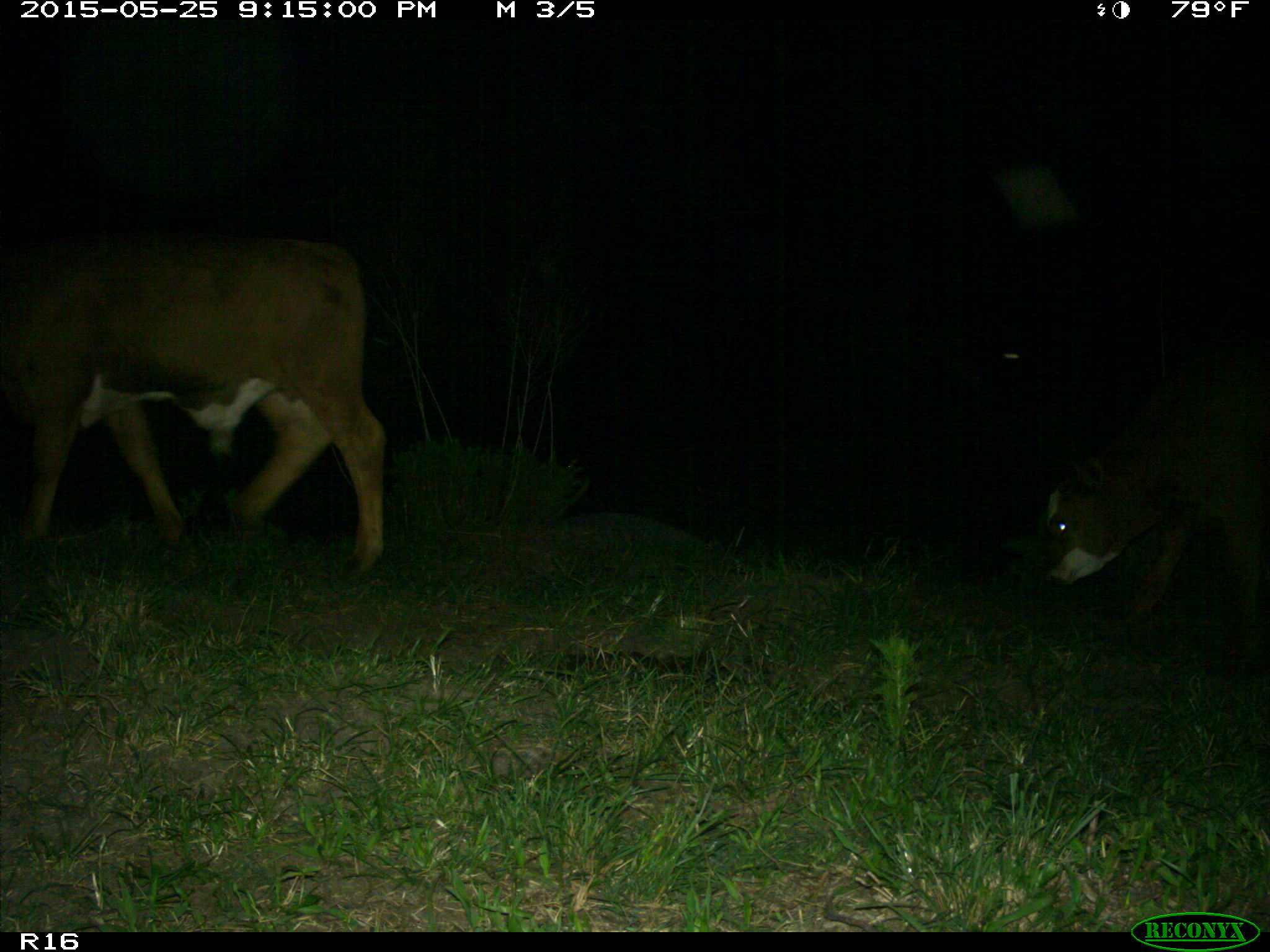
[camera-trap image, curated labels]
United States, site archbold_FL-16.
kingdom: Animalia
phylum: Chordata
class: Mammalia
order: Artiodactyla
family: Bovidae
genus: Bos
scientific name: Bos taurus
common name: domestic cow